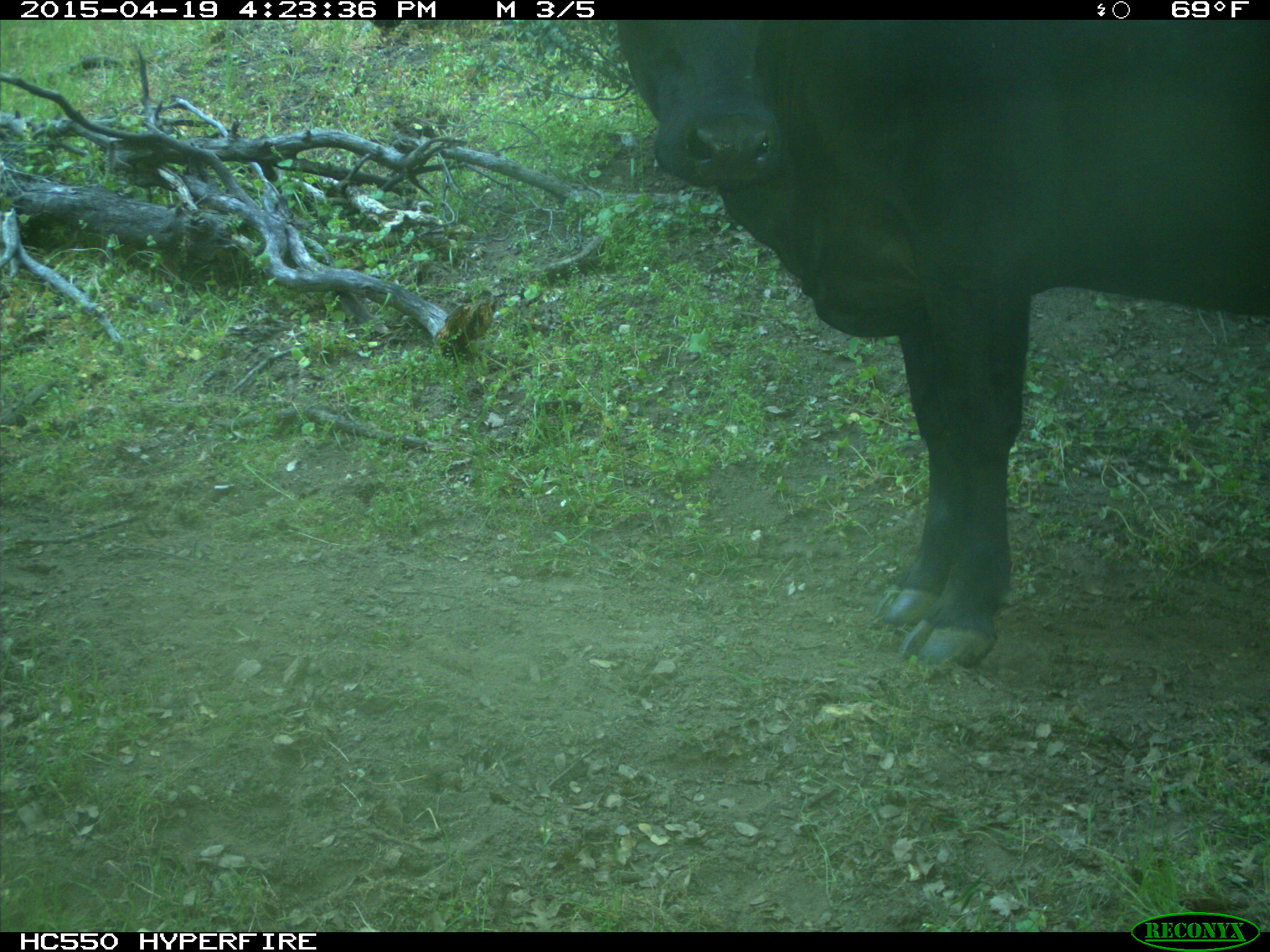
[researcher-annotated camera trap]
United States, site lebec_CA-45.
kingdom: Animalia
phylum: Chordata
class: Mammalia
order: Artiodactyla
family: Bovidae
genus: Bos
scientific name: Bos taurus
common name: domestic cow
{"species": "Bos taurus (domestic cow)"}